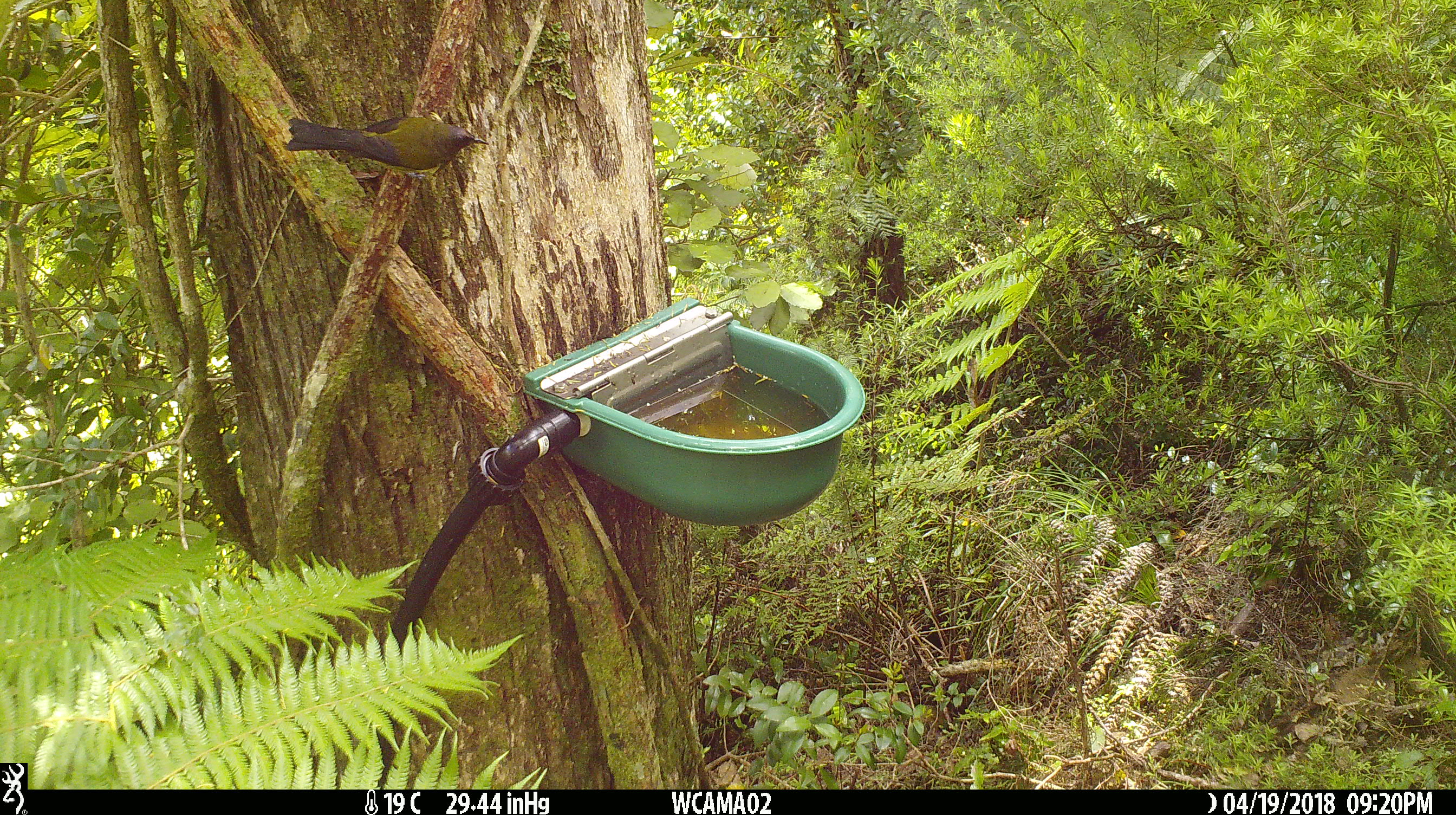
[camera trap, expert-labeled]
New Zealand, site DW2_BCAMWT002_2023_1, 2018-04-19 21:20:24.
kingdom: Animalia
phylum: Chordata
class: Aves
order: Passeriformes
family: Meliphagidae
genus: Anthornis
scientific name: Anthornis melanura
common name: new zealand bellbird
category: bellbird